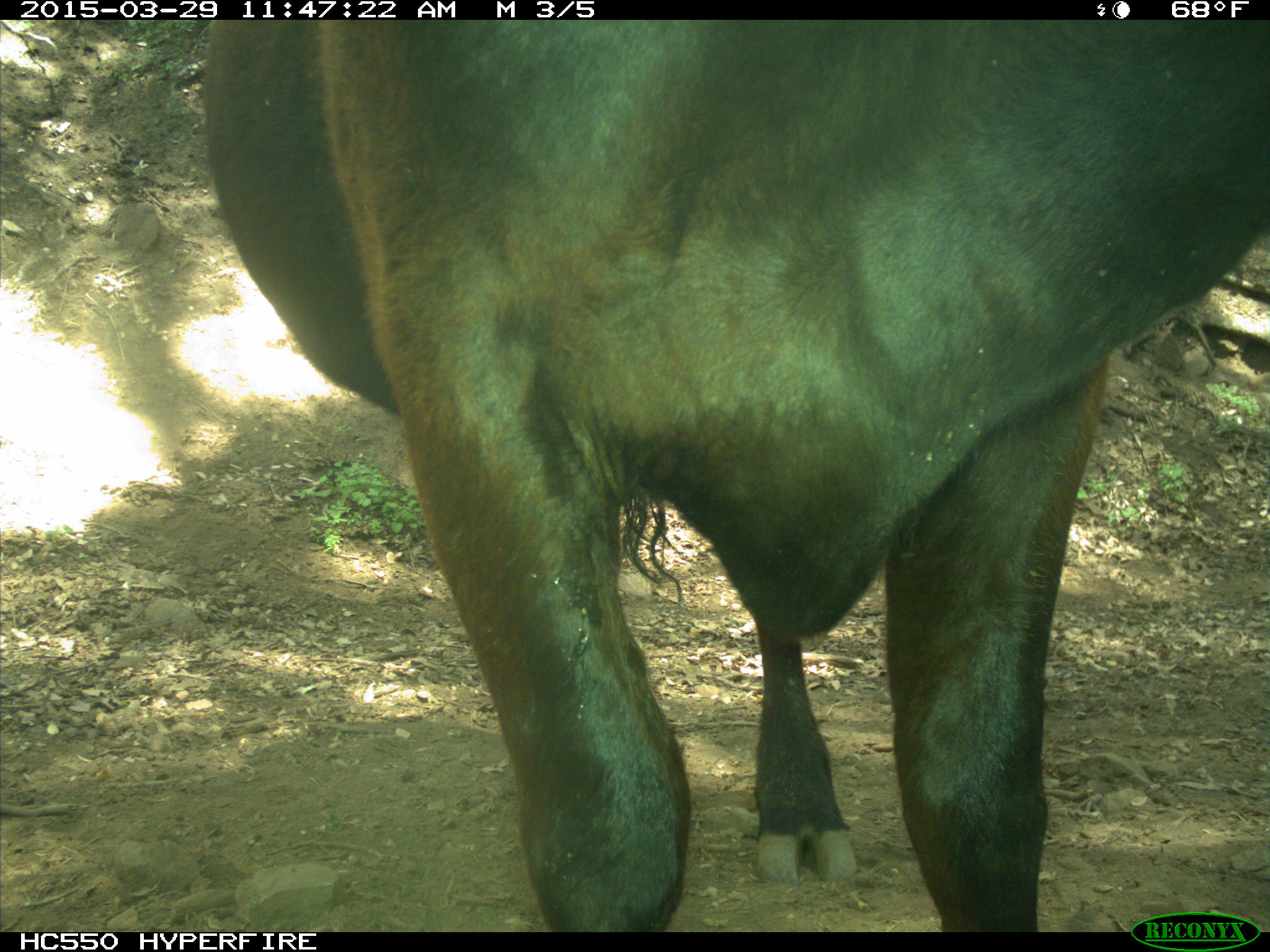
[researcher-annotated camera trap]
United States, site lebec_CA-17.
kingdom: Animalia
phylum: Chordata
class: Mammalia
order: Artiodactyla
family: Bovidae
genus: Bos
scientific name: Bos taurus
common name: domestic cow